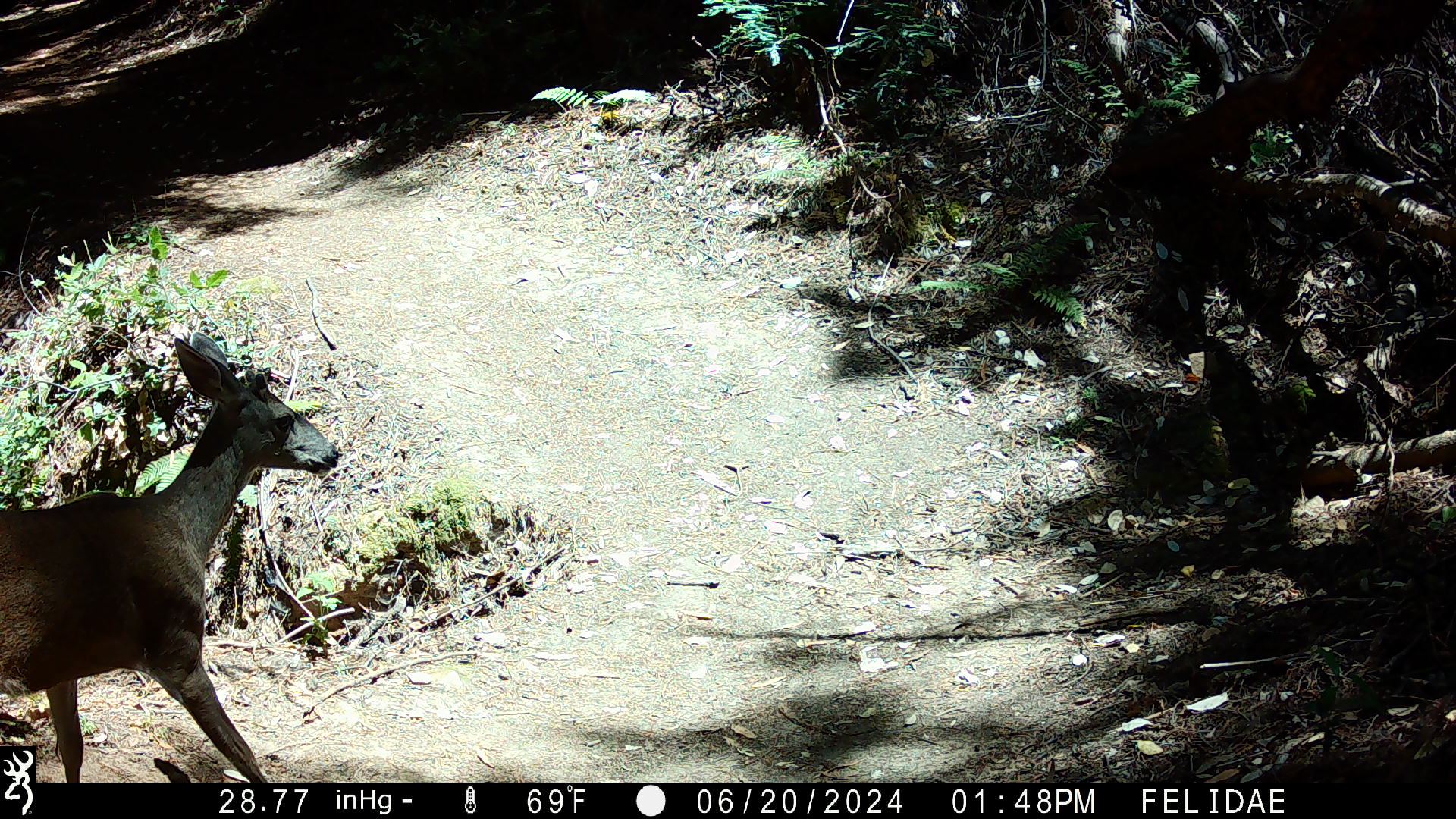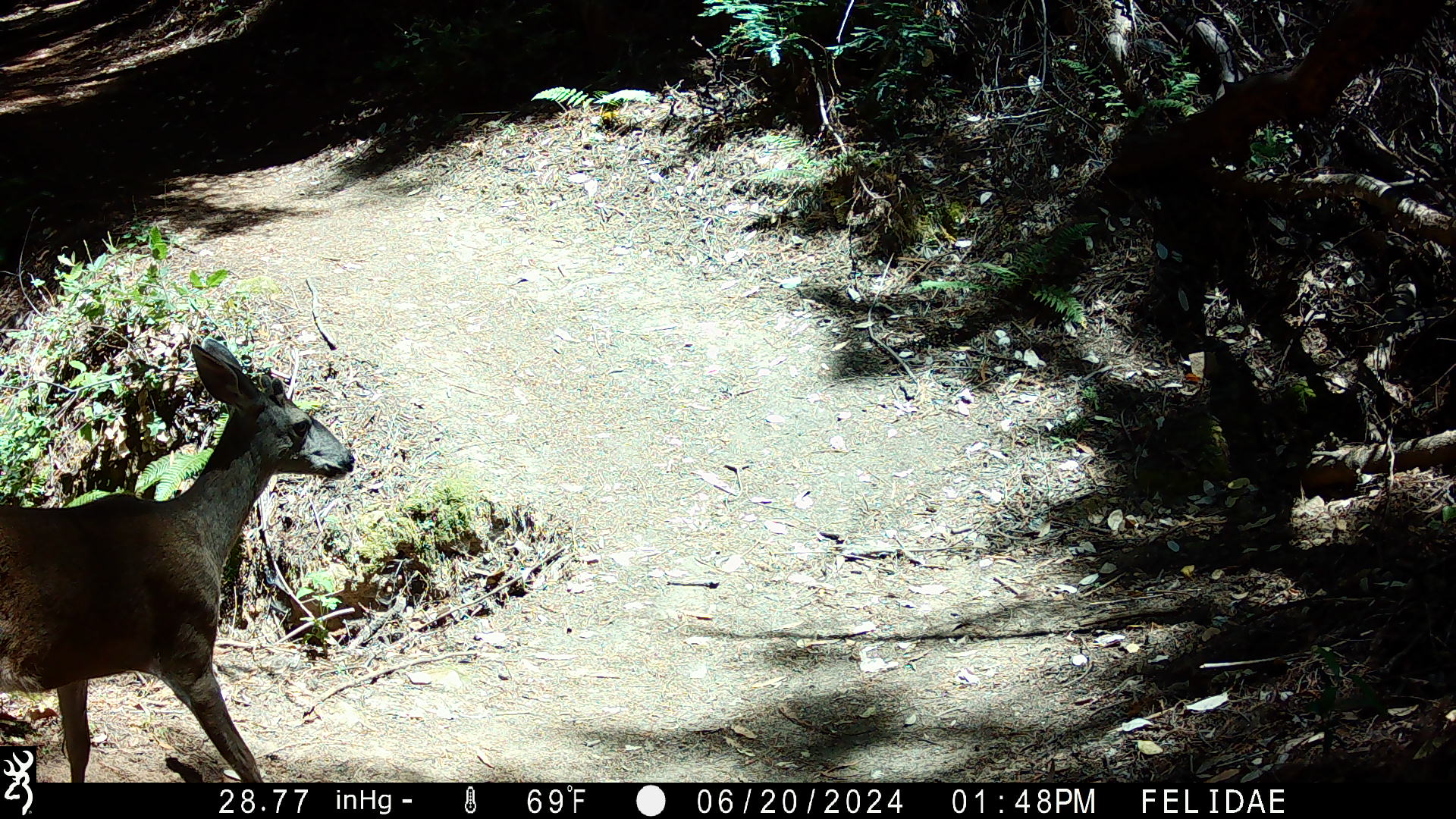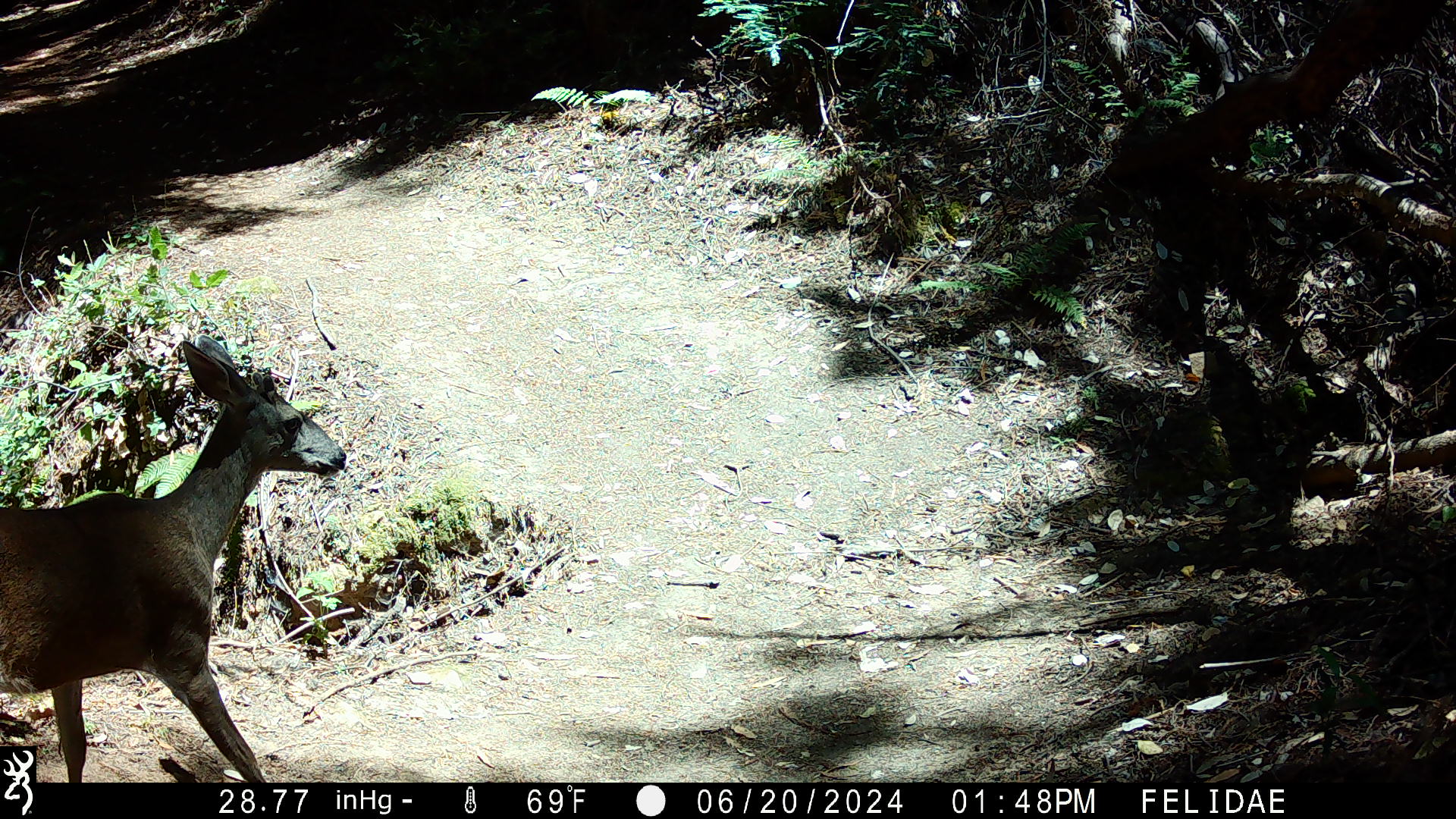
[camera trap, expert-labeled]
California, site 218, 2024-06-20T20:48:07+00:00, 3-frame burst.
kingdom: Animalia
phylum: Chordata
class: Mammalia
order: Artiodactyla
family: Cervidae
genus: Odocoileus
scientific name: Odocoileus hemionus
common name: mule deer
Mule deer (Odocoileus hemionus).